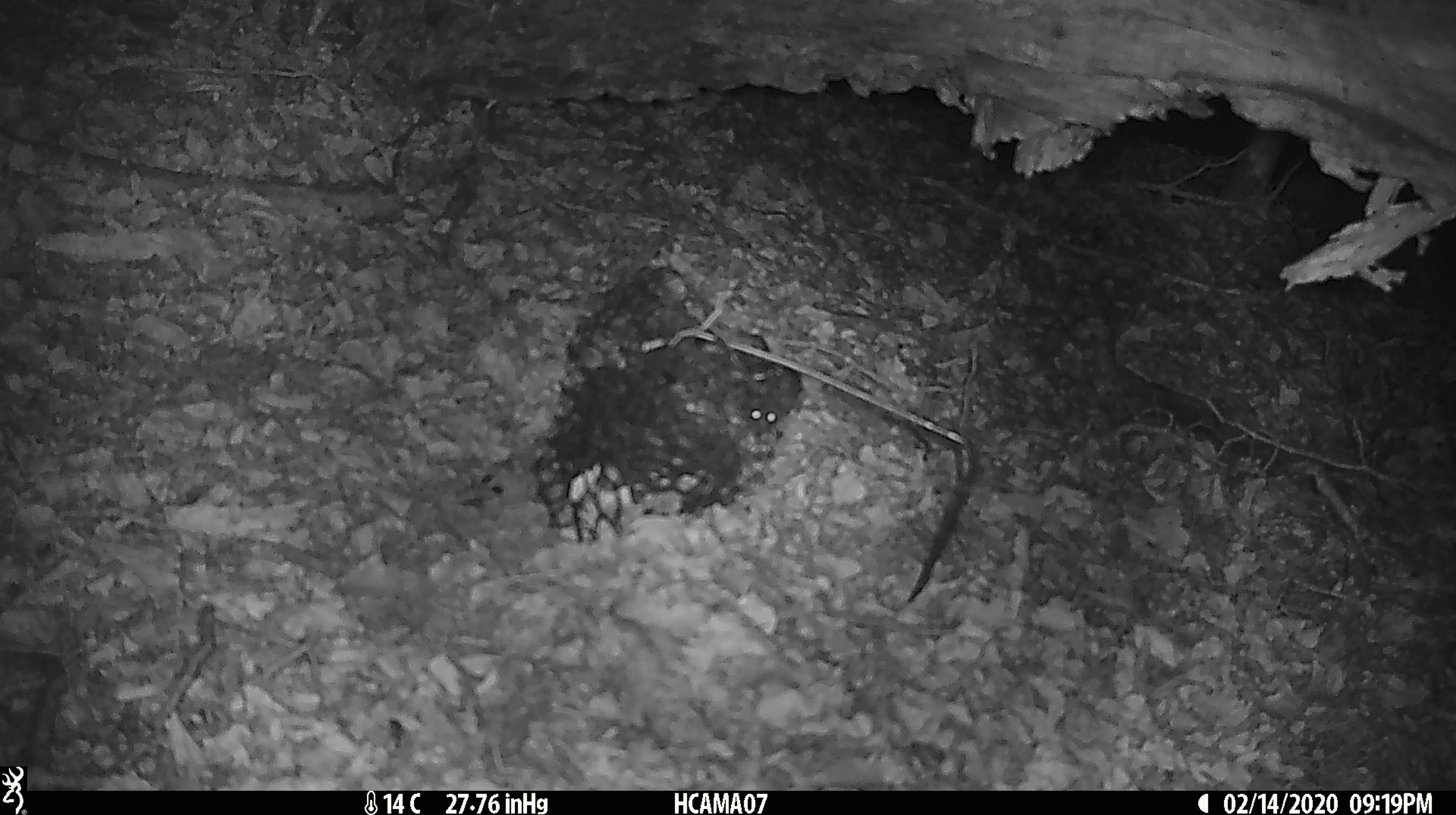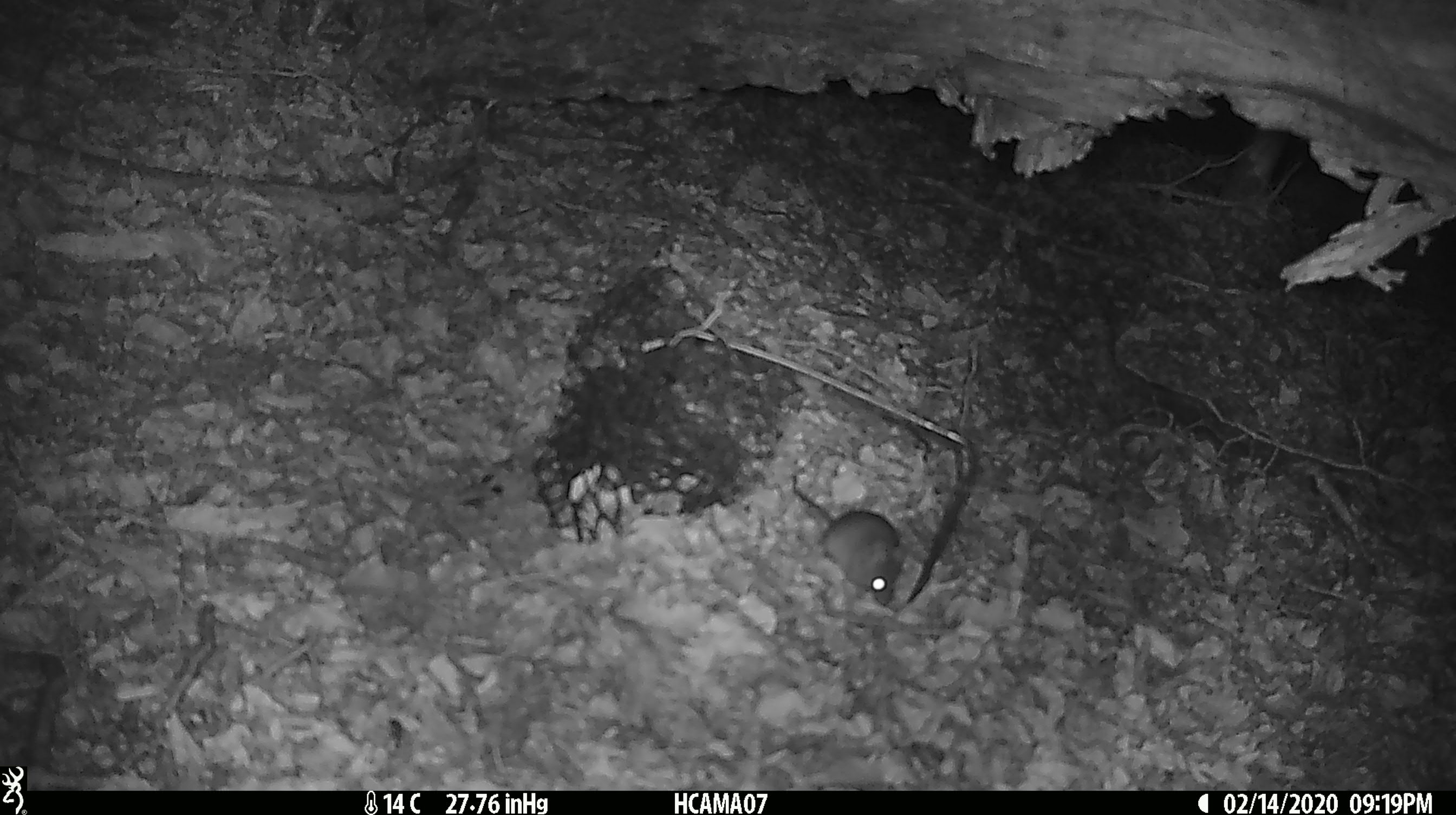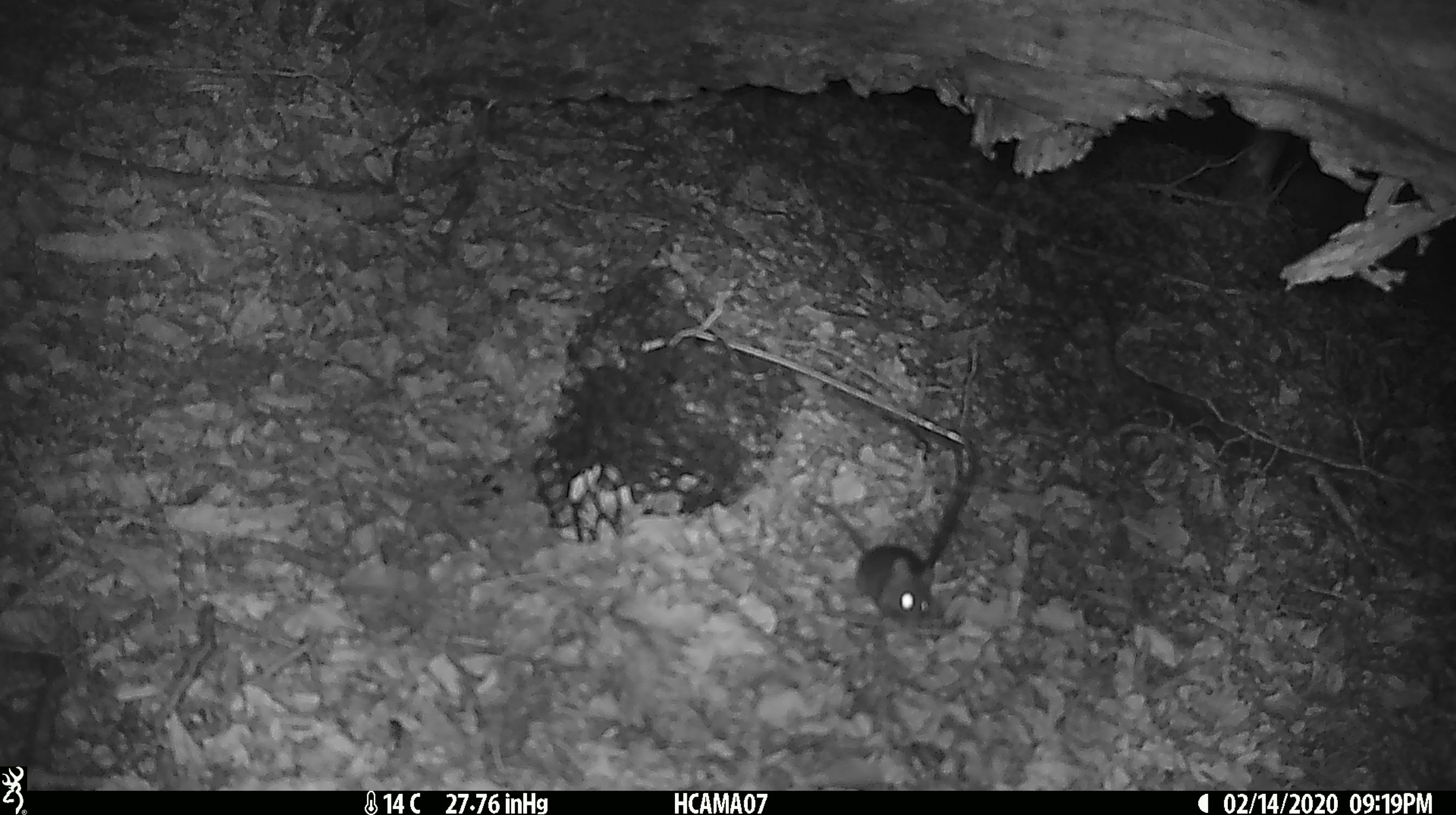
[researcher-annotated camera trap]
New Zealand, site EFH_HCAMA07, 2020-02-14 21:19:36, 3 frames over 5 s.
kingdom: Animalia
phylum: Chordata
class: Mammalia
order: Rodentia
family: Muridae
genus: Mus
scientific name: Mus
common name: mouse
Mouse (Mus).